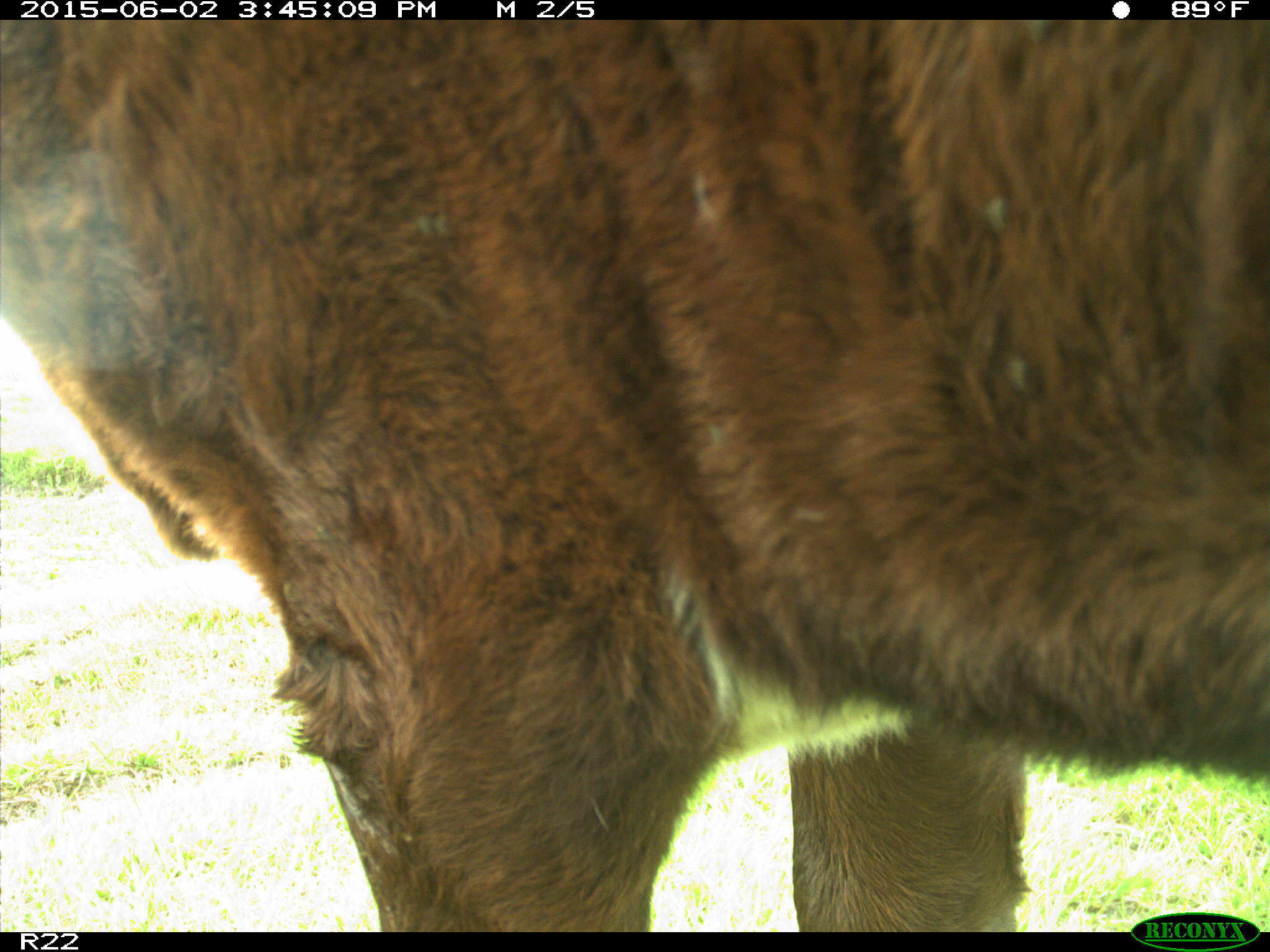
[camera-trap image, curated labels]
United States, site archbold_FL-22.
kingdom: Animalia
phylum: Chordata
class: Mammalia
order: Artiodactyla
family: Bovidae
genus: Bos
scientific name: Bos taurus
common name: domestic cow